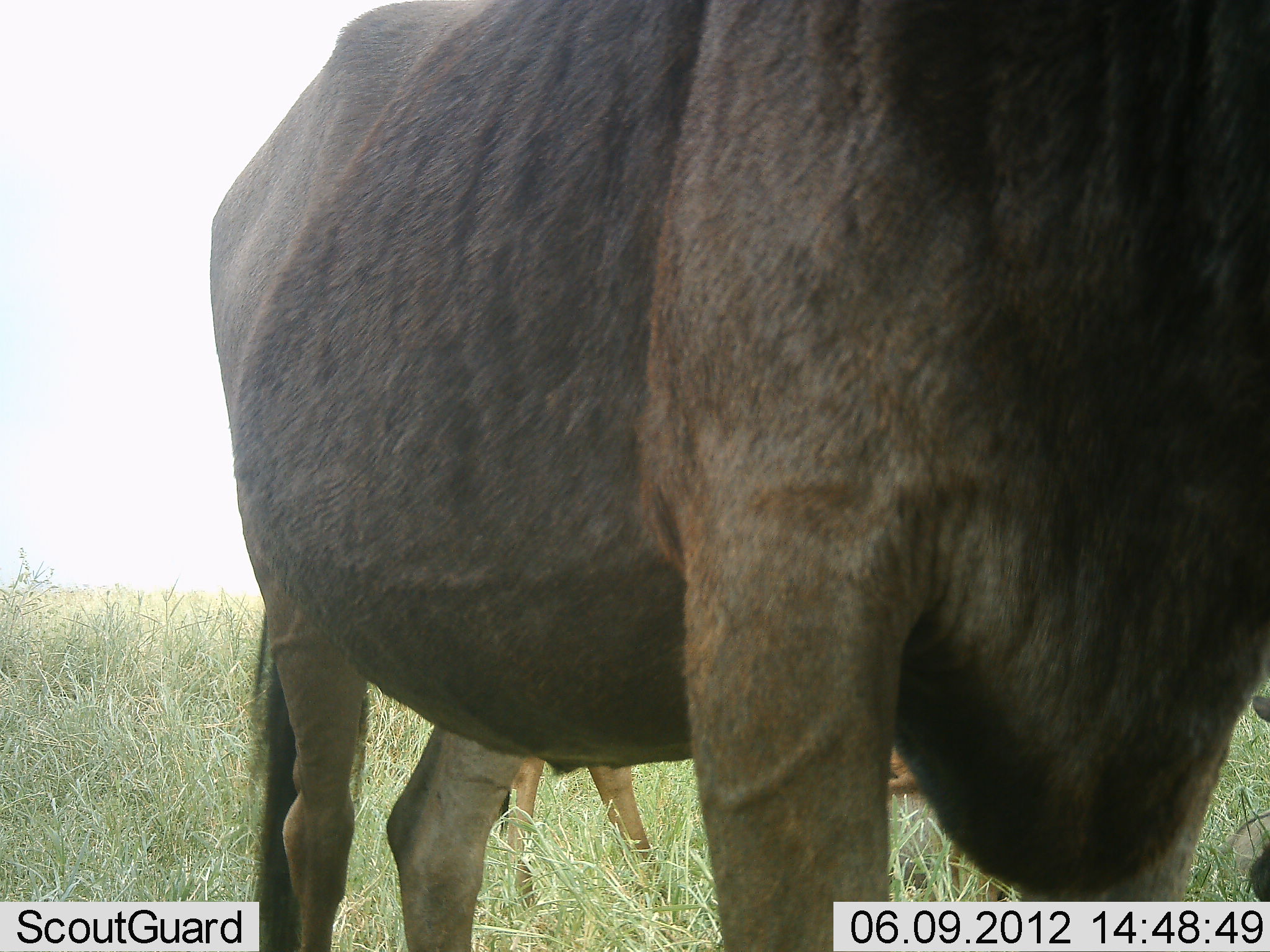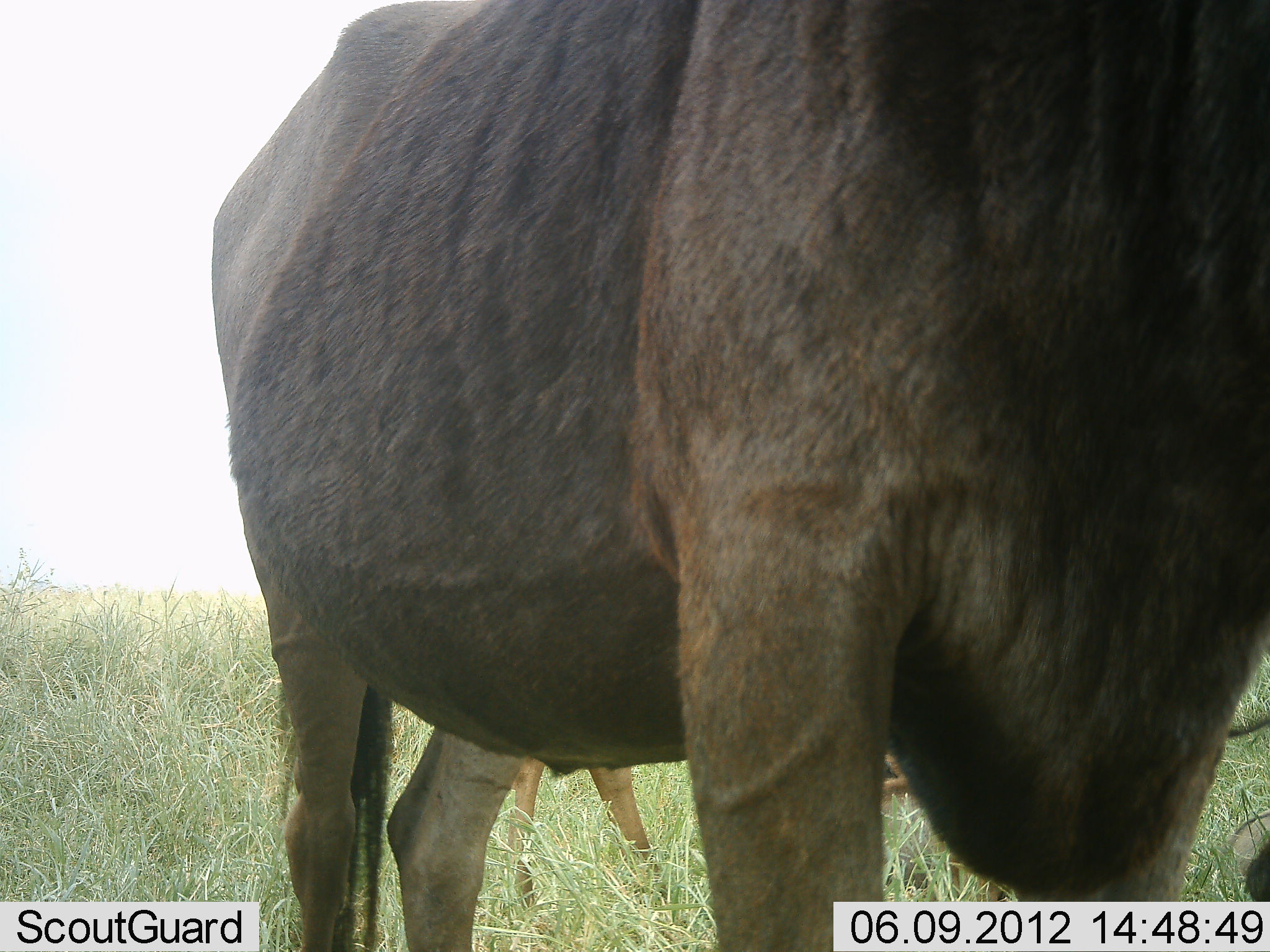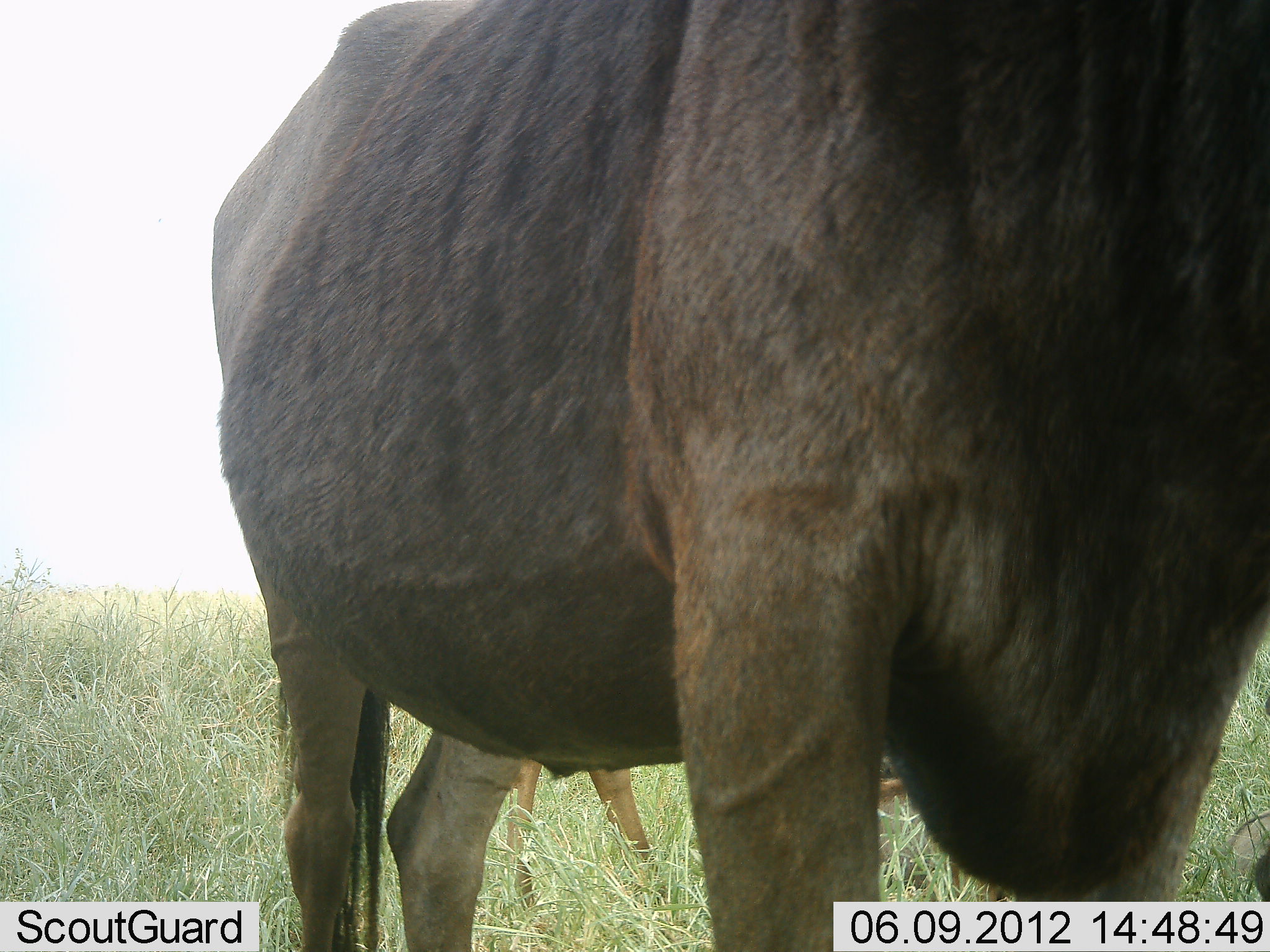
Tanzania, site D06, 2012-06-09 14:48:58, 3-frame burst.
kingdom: Animalia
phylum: Chordata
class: Mammalia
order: Artiodactyla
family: Bovidae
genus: Connochaetes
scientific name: Connochaetes taurinus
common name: blue wildebeest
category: wildebeest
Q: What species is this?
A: Wildebeest (blue wildebeest) (Connochaetes taurinus).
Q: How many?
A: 2.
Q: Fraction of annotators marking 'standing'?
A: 90%.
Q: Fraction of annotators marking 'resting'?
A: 10%.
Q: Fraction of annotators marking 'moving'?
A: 0%.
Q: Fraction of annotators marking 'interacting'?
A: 0%.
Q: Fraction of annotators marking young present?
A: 10%.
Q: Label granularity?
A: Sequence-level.